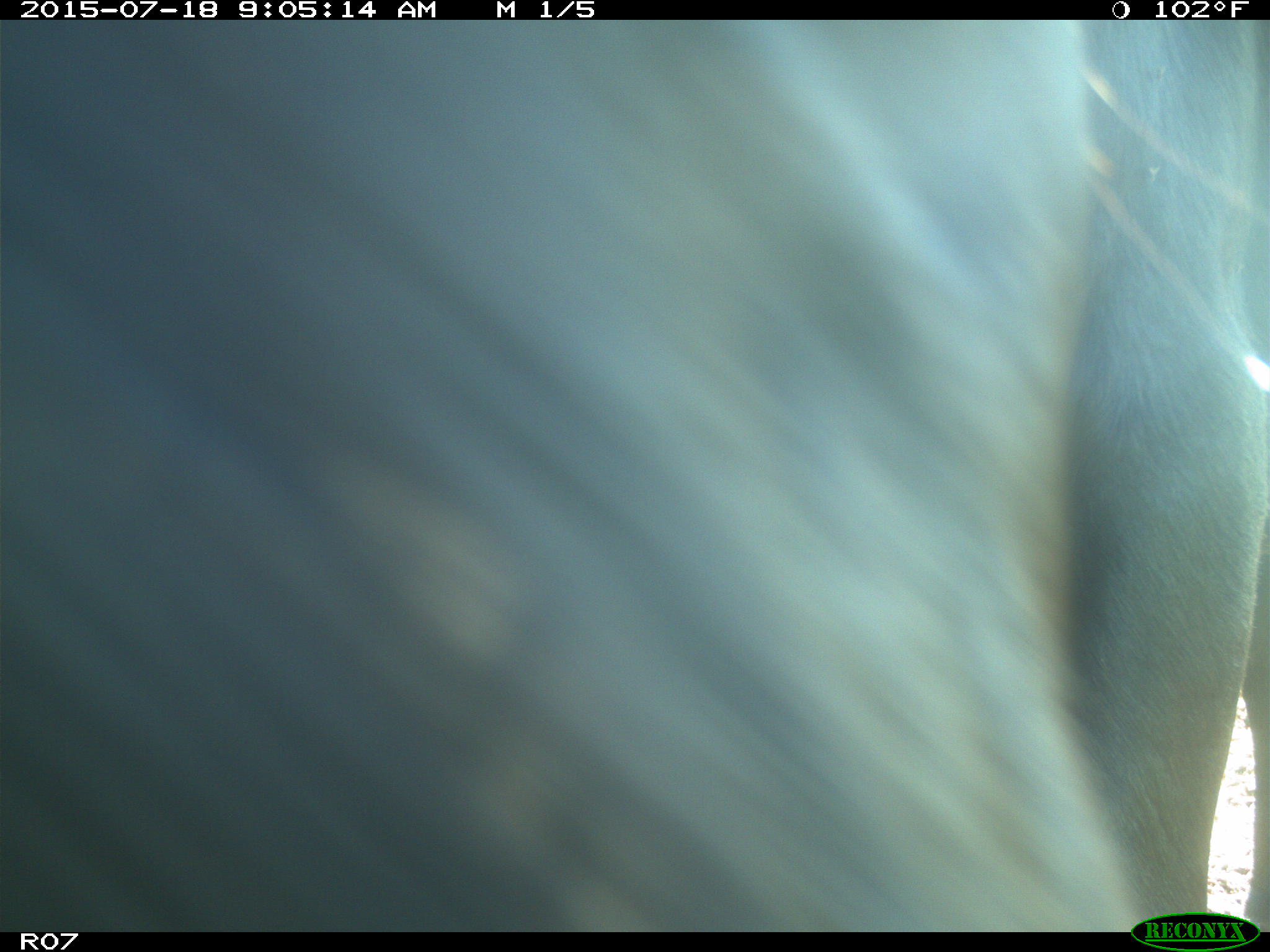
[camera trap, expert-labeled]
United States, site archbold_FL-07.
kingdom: Animalia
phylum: Chordata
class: Mammalia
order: Artiodactyla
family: Bovidae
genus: Bos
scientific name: Bos taurus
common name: domestic cow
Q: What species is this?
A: Bos taurus (domestic cow).